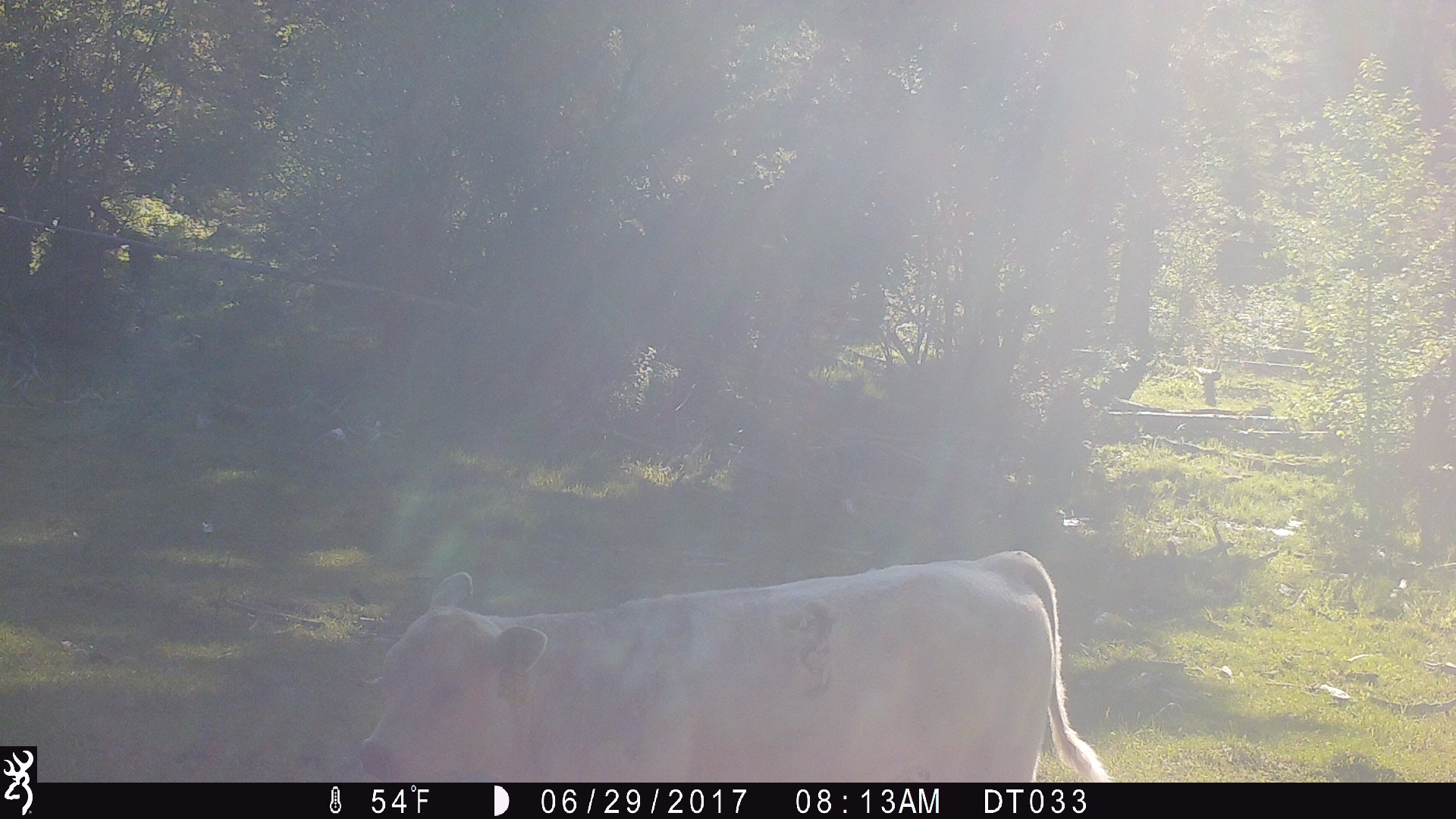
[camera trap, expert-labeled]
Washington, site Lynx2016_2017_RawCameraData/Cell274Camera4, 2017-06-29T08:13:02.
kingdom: Animalia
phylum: Chordata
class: Mammalia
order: Artiodactyla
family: Bovidae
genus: Bos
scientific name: Bos taurus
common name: domestic cattle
Domestic cattle (Bos taurus). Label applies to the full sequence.